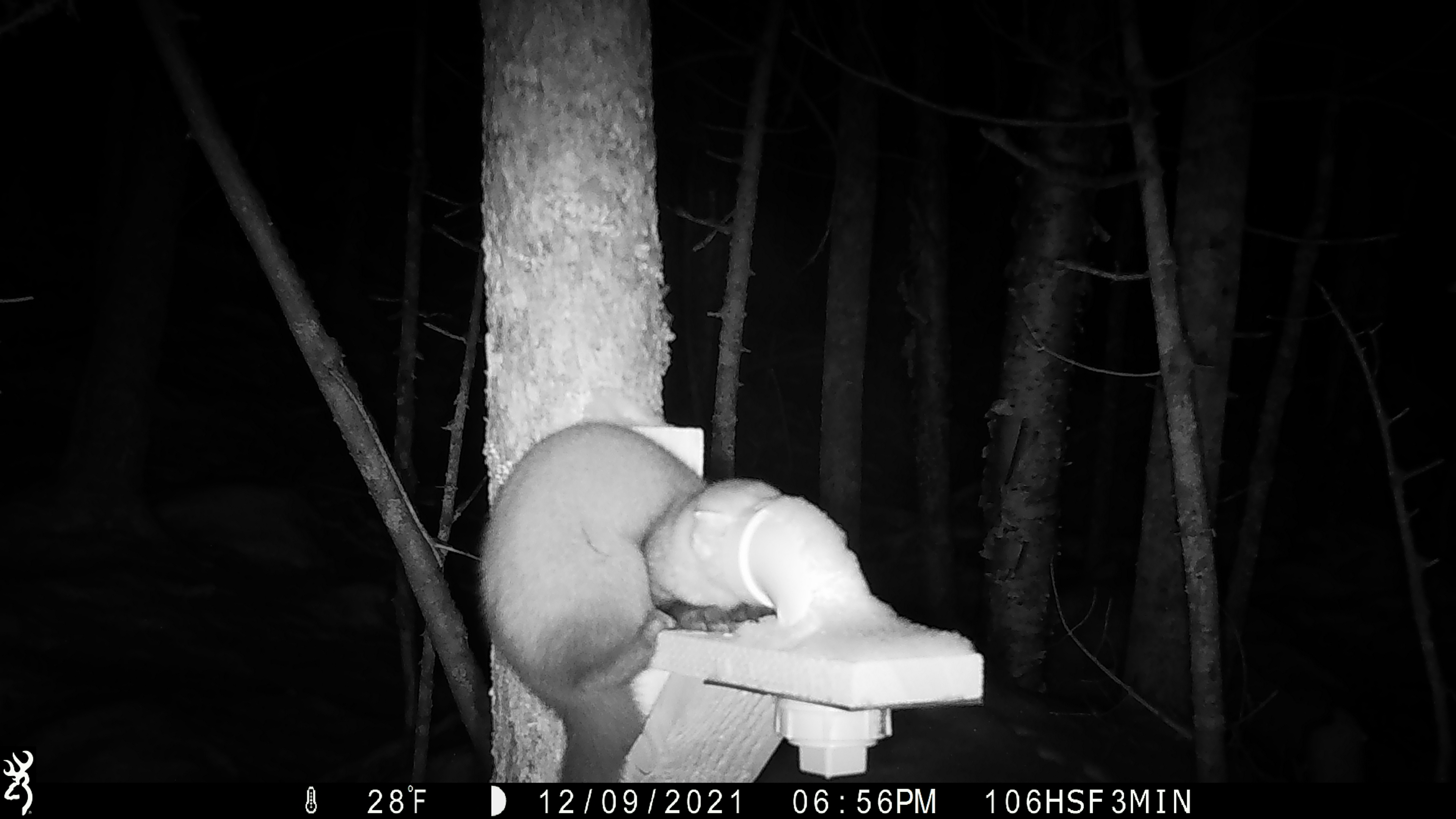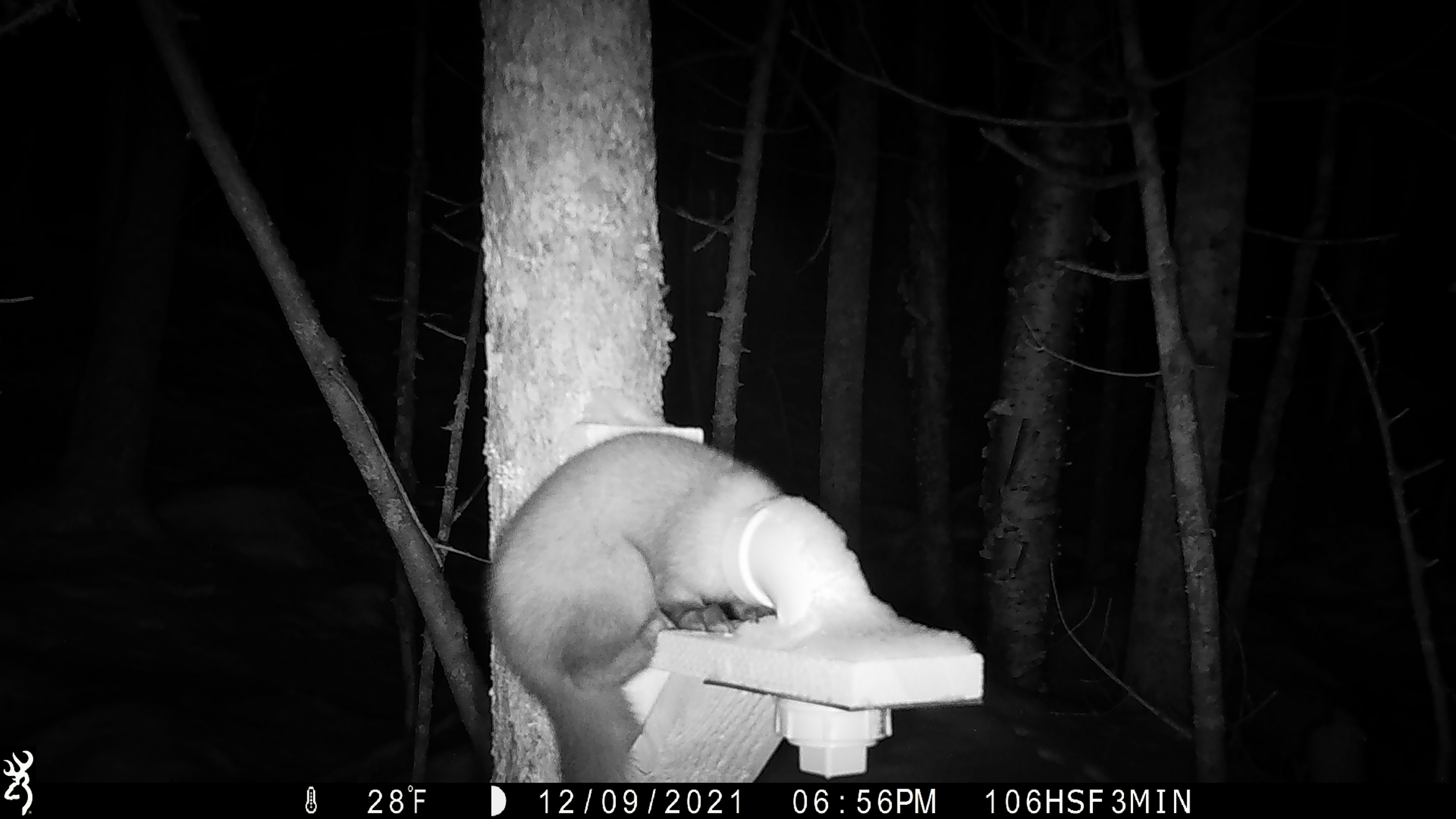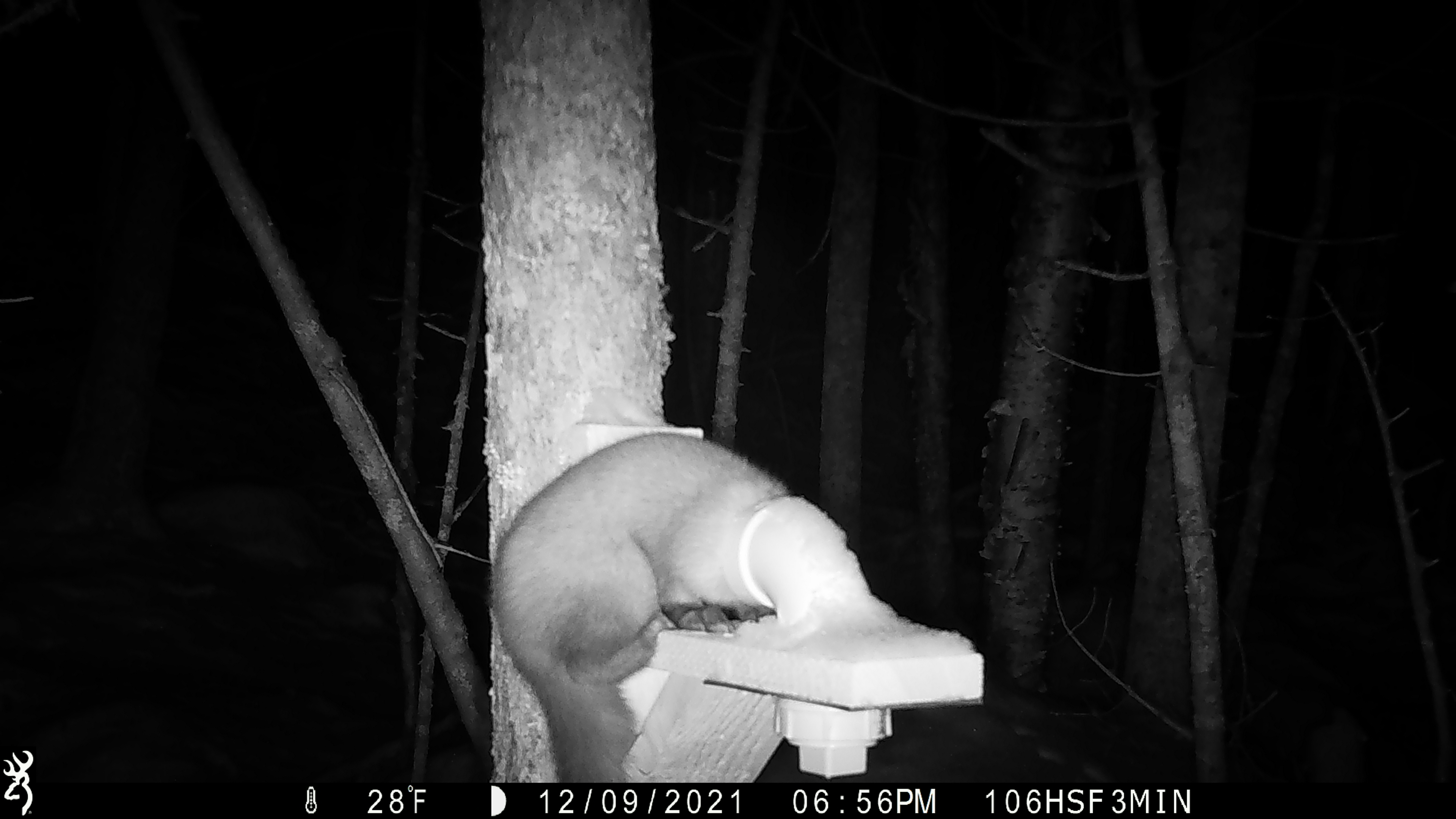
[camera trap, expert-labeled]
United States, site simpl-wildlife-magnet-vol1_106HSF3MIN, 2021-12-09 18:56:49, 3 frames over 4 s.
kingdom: Animalia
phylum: Chordata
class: Mammalia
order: Carnivora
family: Mustelidae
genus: Martes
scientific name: Martes americana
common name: american marten